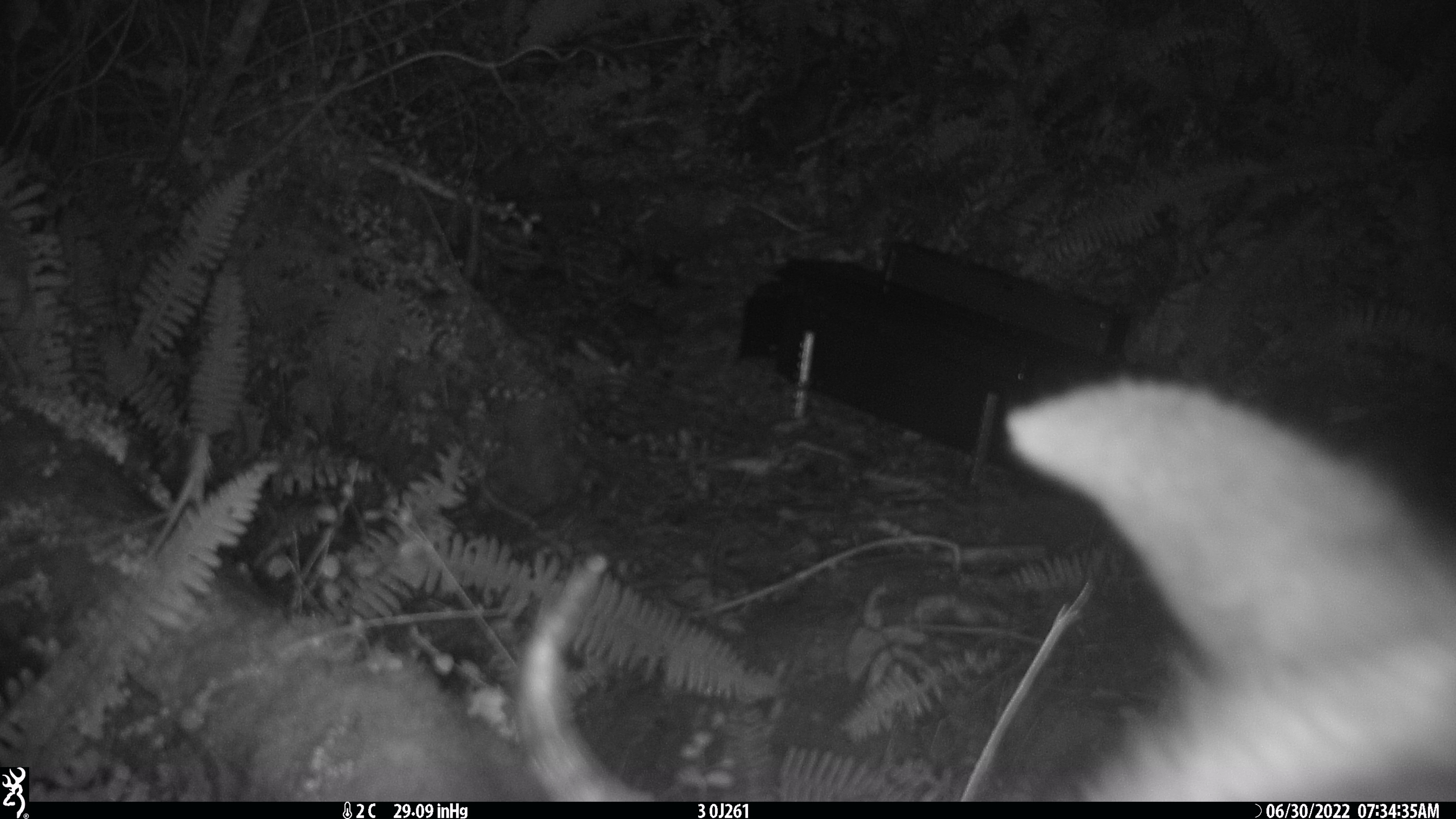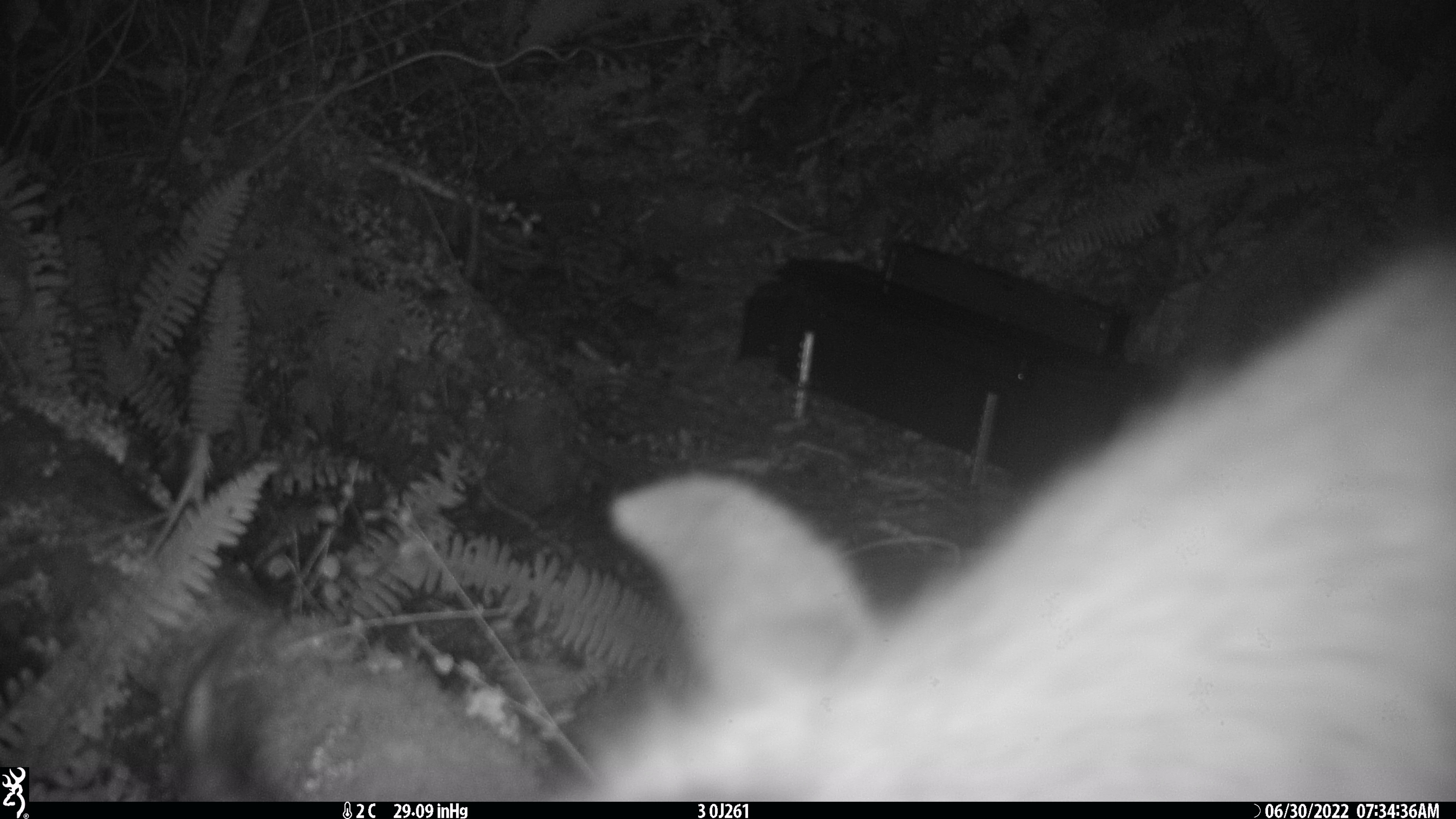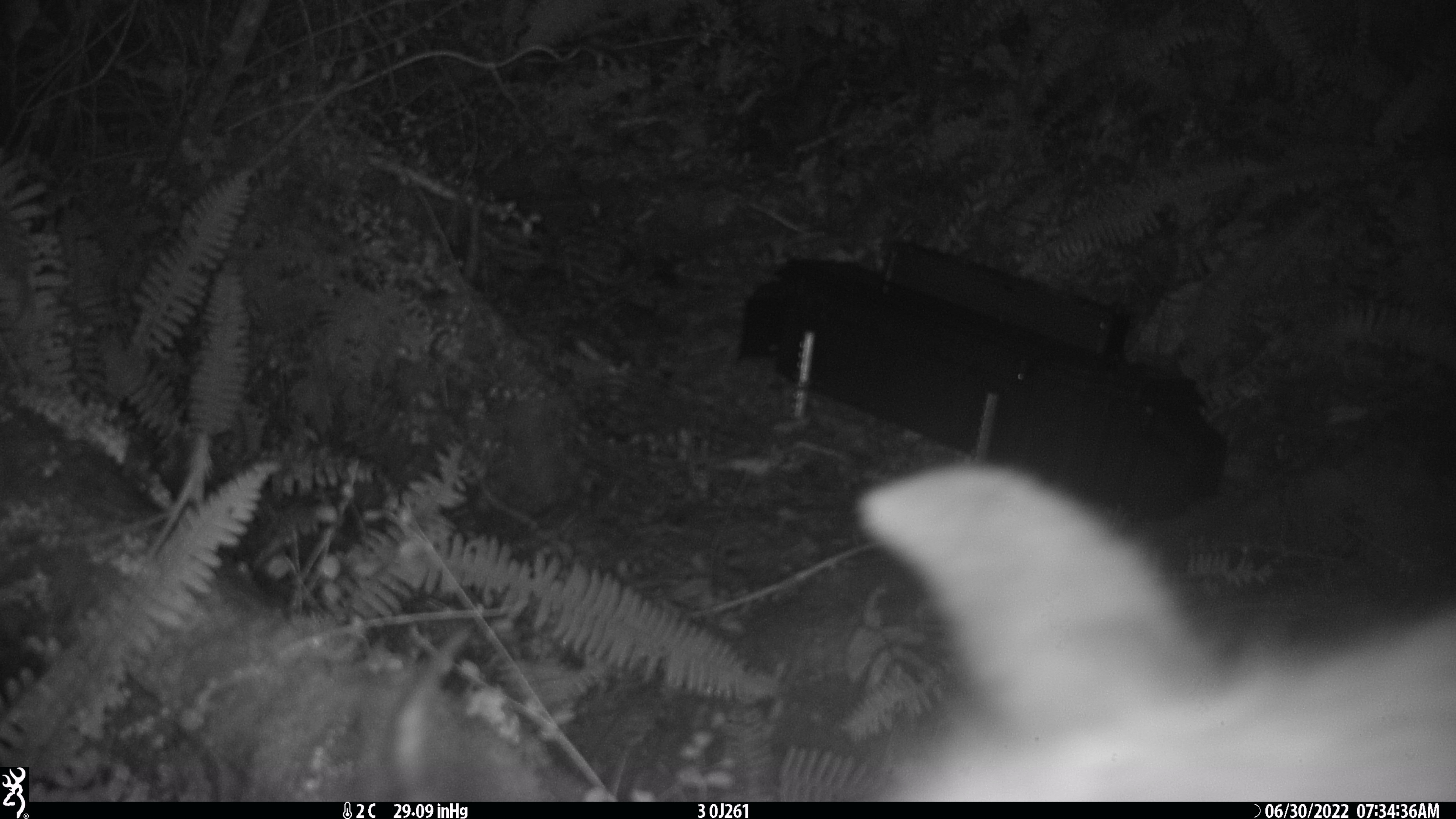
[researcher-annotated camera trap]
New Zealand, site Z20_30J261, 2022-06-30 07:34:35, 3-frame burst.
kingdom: Animalia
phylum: Chordata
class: Mammalia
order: Artiodactyla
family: Cervidae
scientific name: Cervidae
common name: deer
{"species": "deer (Cervidae)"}